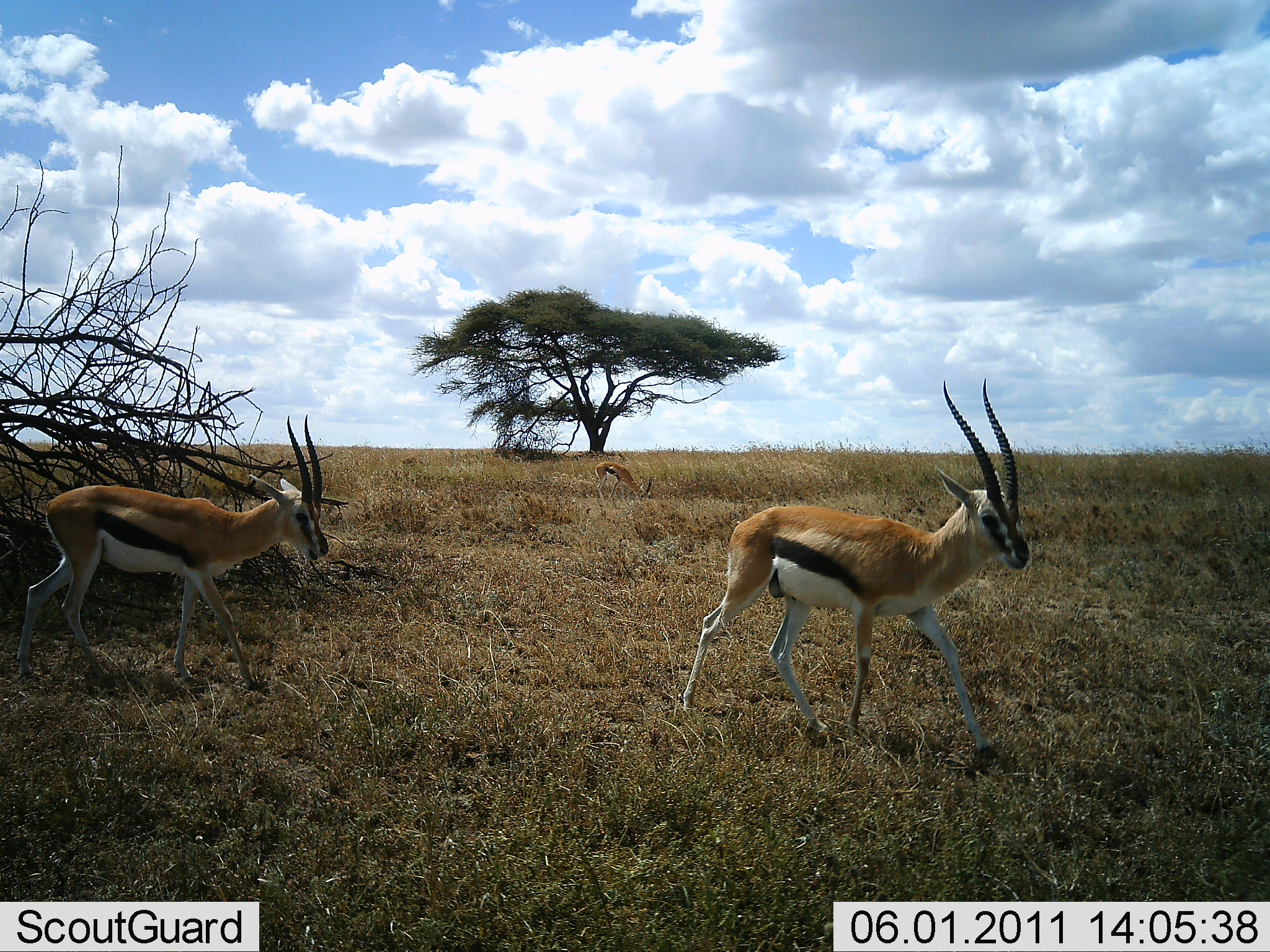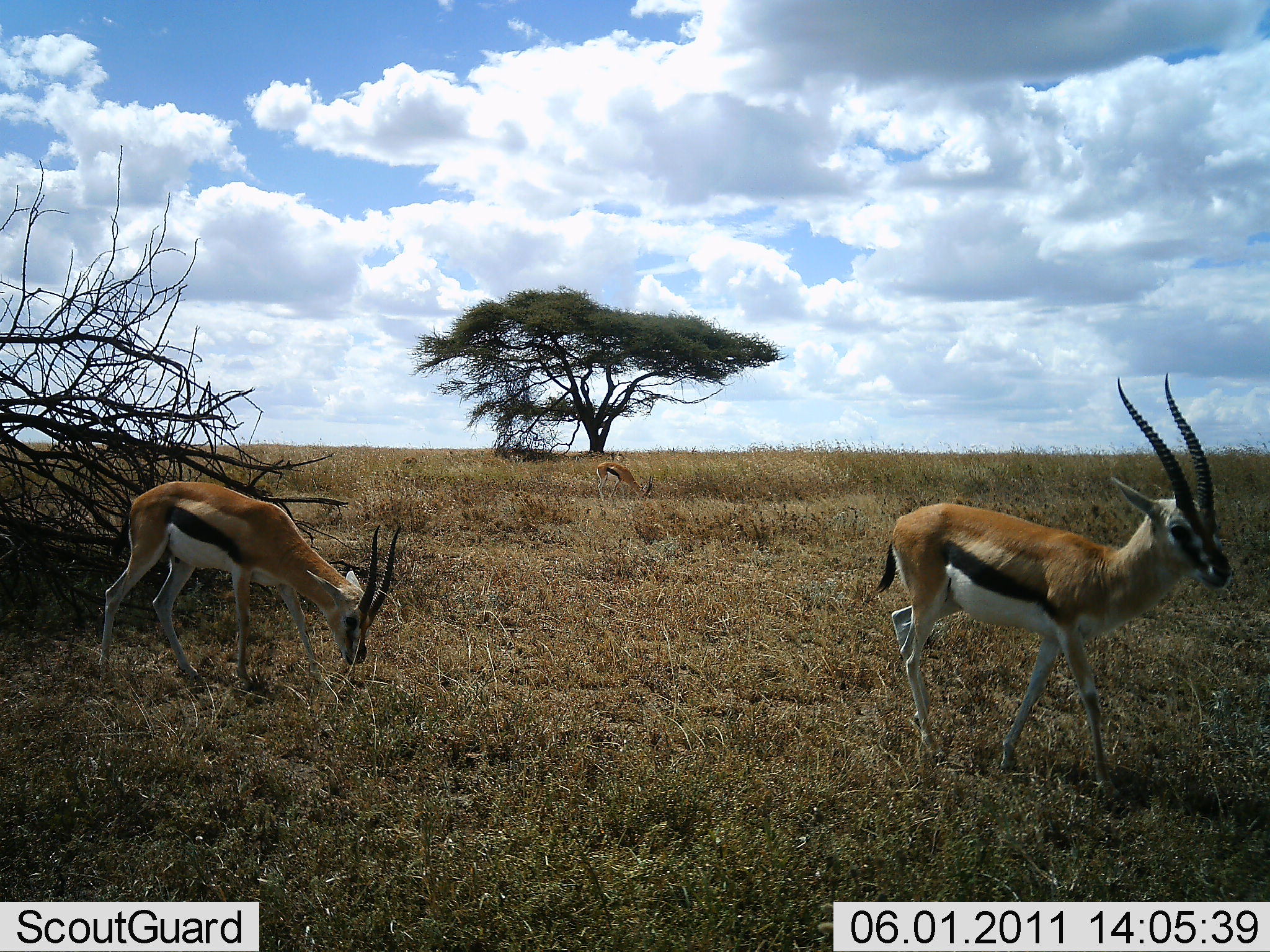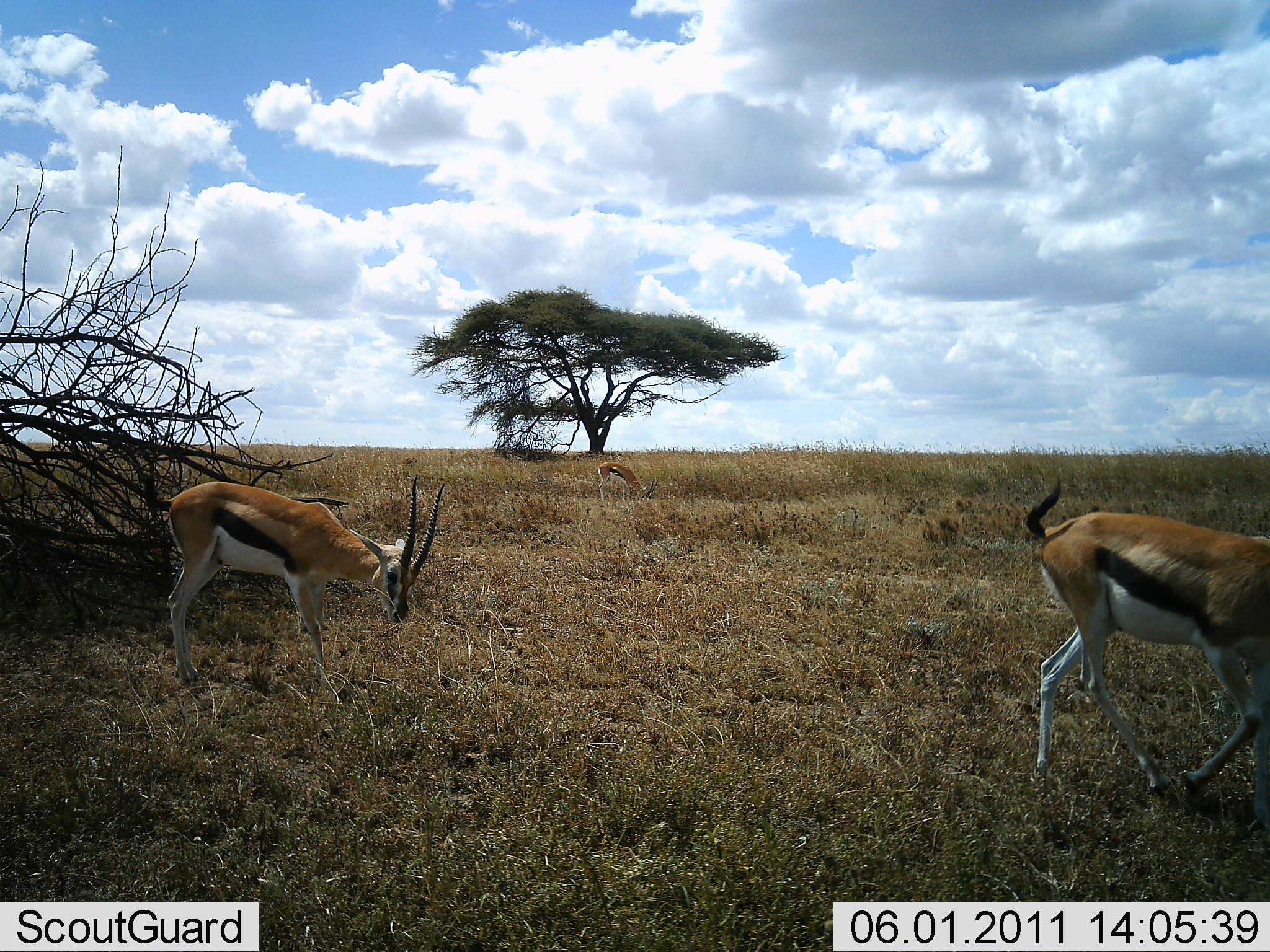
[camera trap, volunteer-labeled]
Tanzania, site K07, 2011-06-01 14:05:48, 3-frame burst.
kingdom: Animalia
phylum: Chordata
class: Mammalia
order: Artiodactyla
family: Bovidae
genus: Eudorcas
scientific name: Eudorcas thomsonii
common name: thomson's gazelle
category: gazellethomsons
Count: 3.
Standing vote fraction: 8%.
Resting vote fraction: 0%.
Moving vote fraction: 100%.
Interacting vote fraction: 0%.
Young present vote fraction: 0%.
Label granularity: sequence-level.